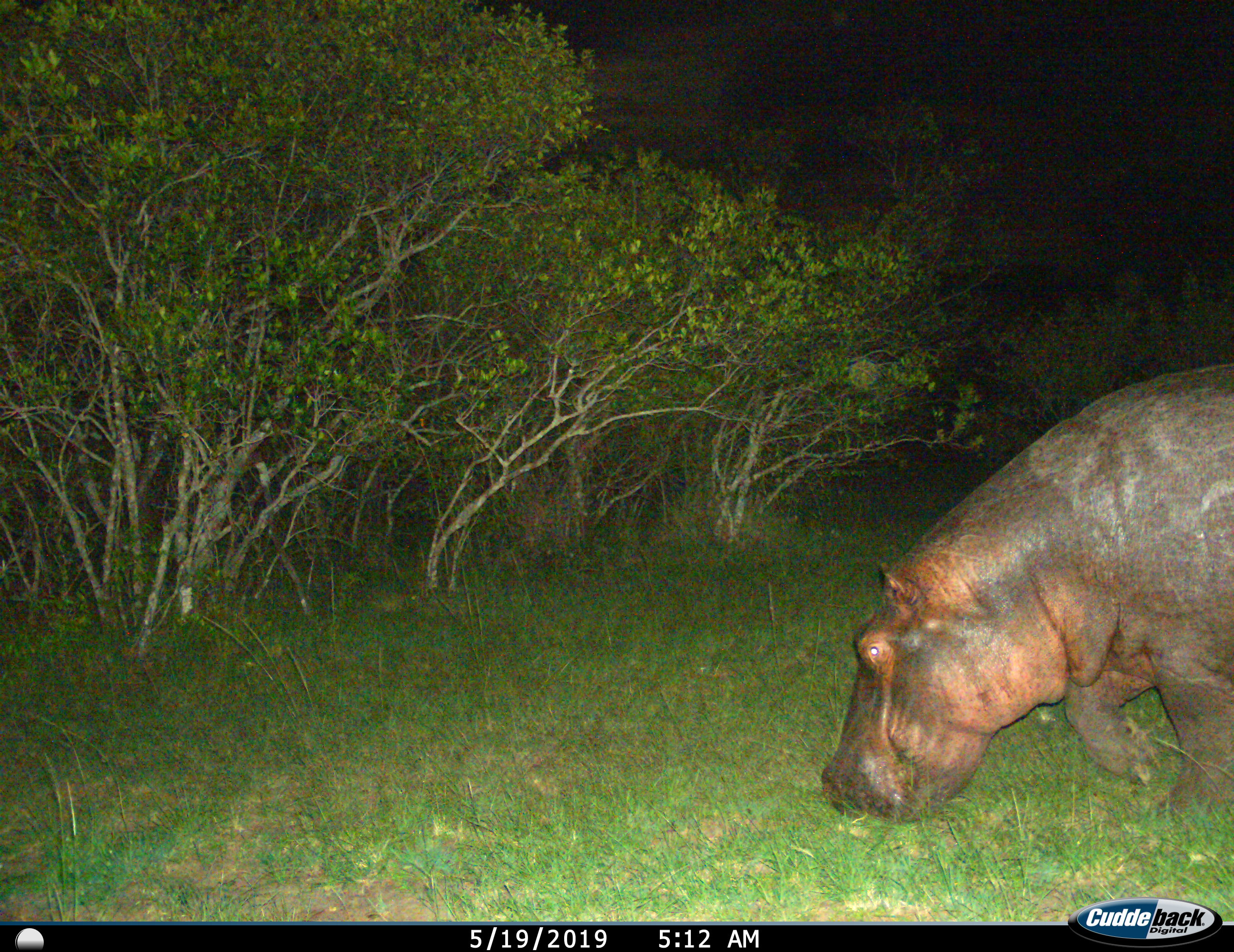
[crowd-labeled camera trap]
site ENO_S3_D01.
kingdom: Animalia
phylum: Chordata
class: Mammalia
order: Artiodactyla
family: Hippopotamidae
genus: Hippopotamus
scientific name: Hippopotamus amphibius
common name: hippopotamus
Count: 1.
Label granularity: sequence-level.